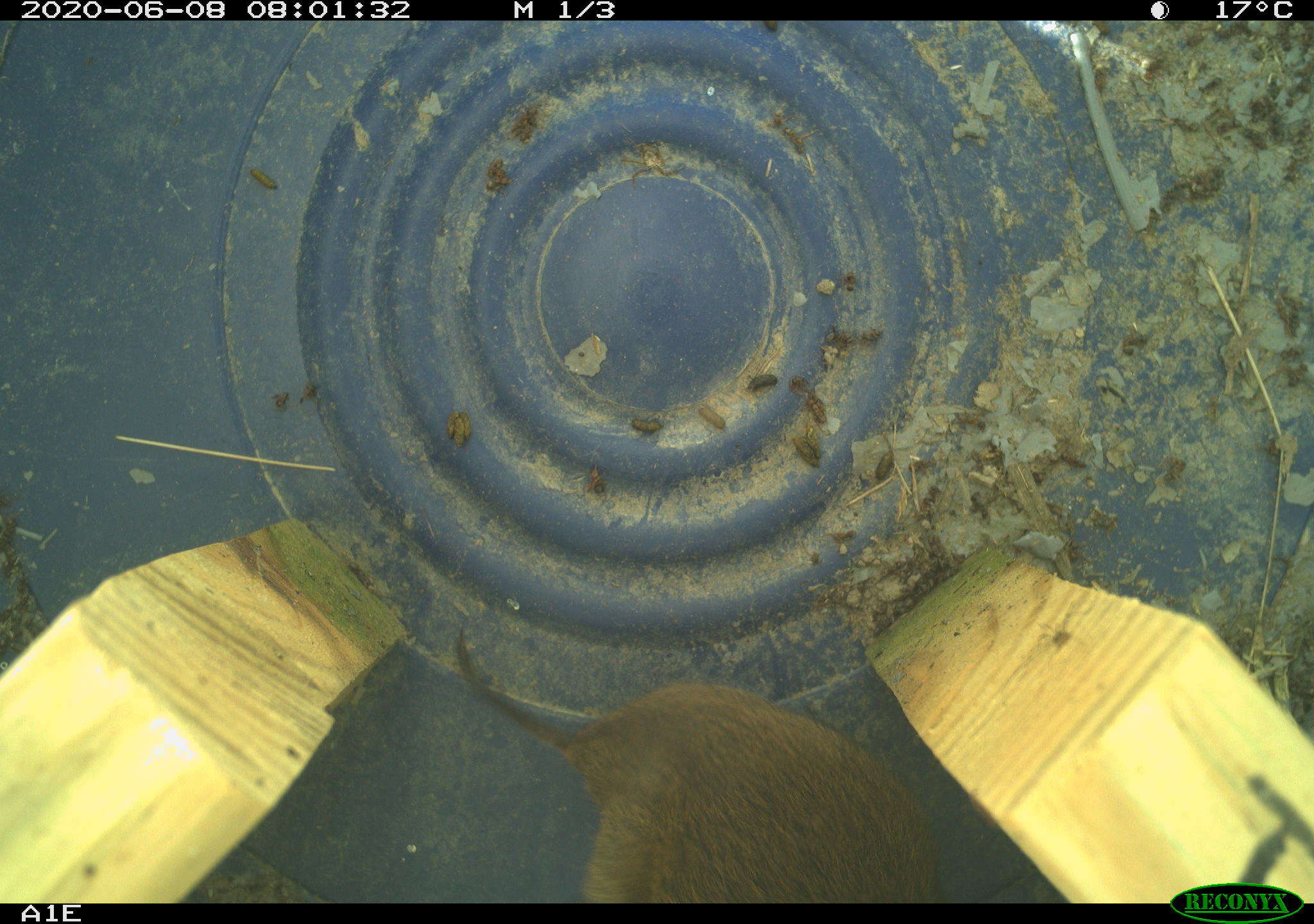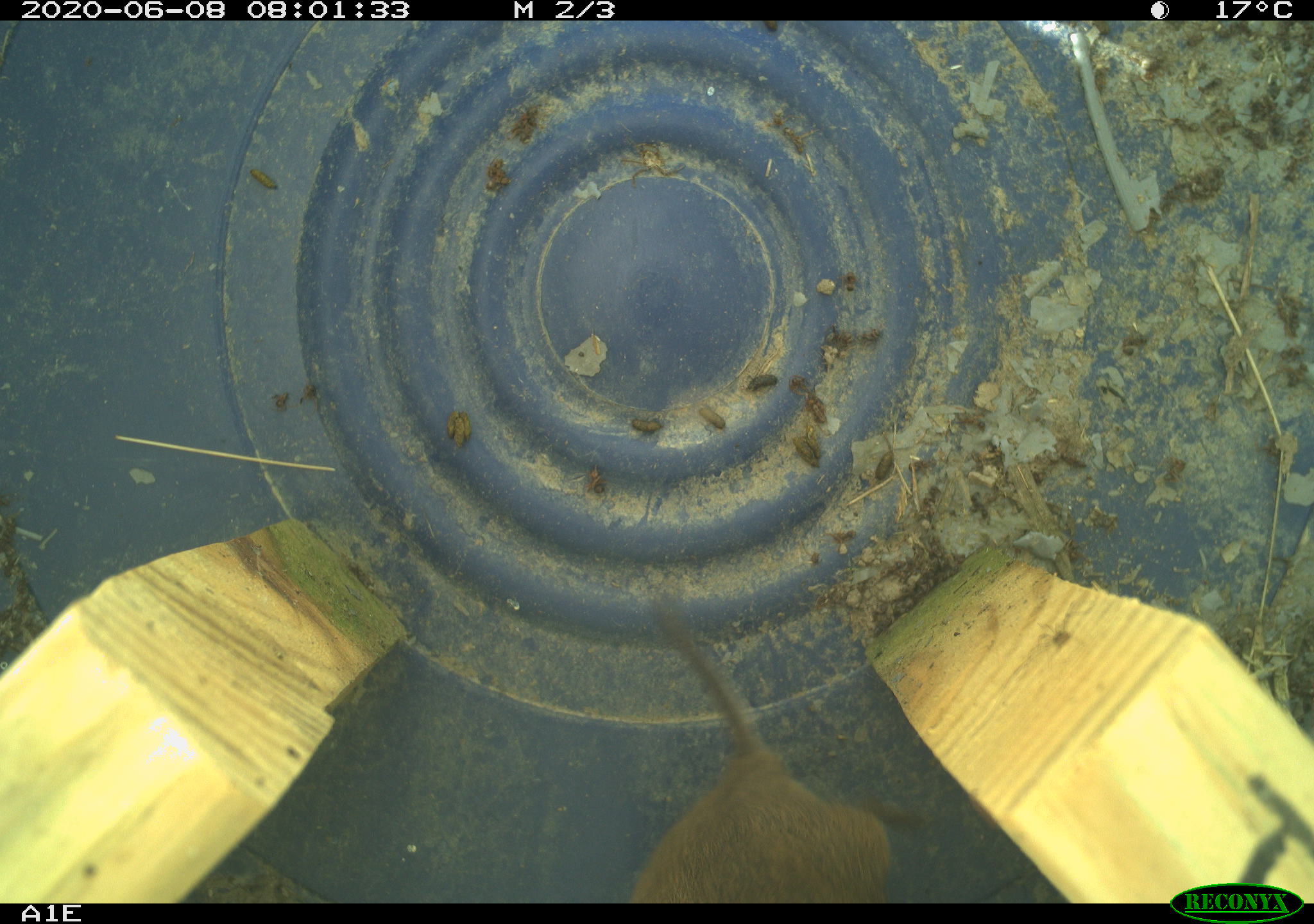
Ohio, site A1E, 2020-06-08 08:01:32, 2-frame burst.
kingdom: Animalia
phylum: Chordata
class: Mammalia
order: Rodentia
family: Cricetidae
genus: Microtus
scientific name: Microtus pennsylvanicus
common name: meadow vole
Meadow vole (Microtus pennsylvanicus).